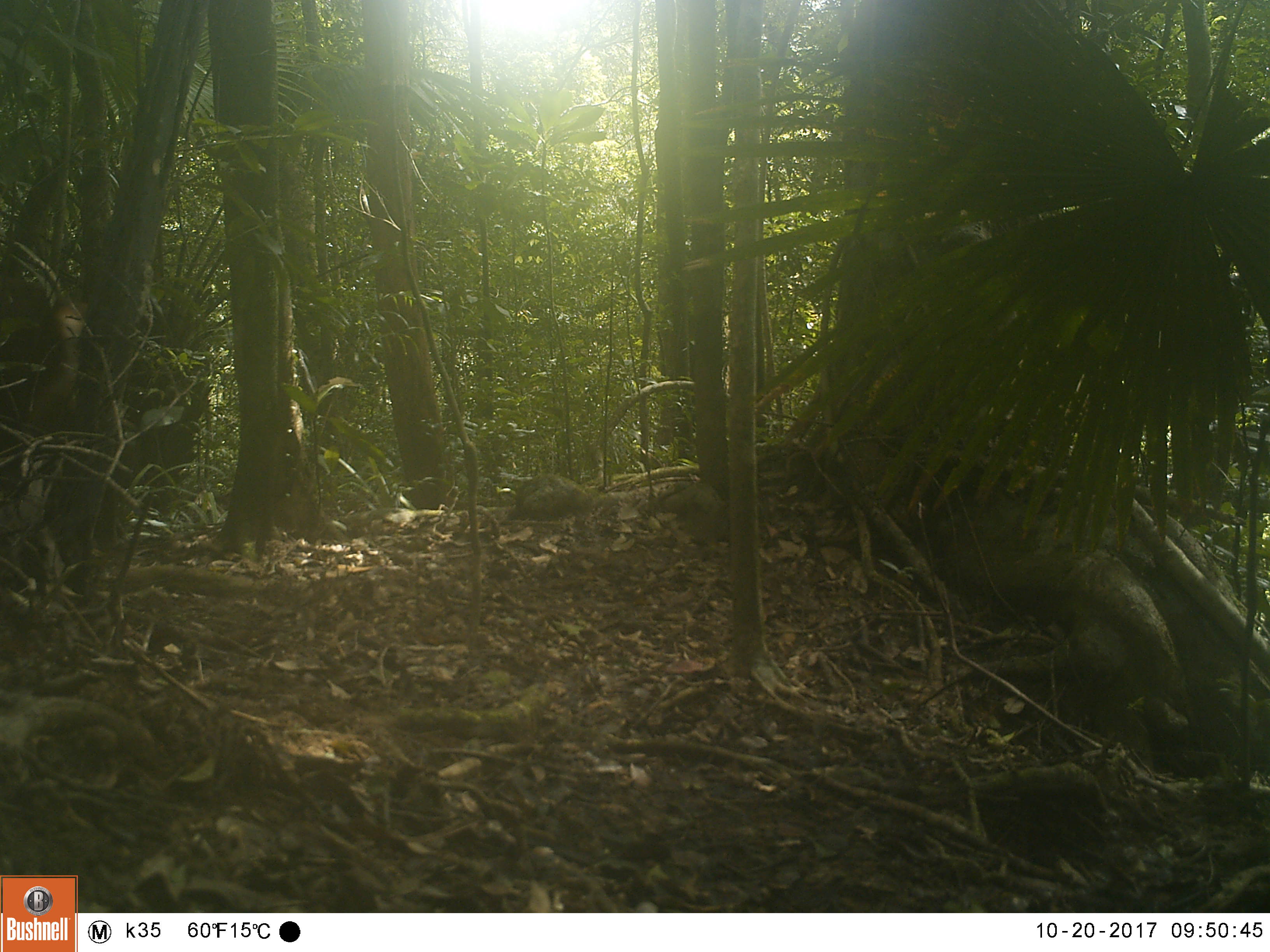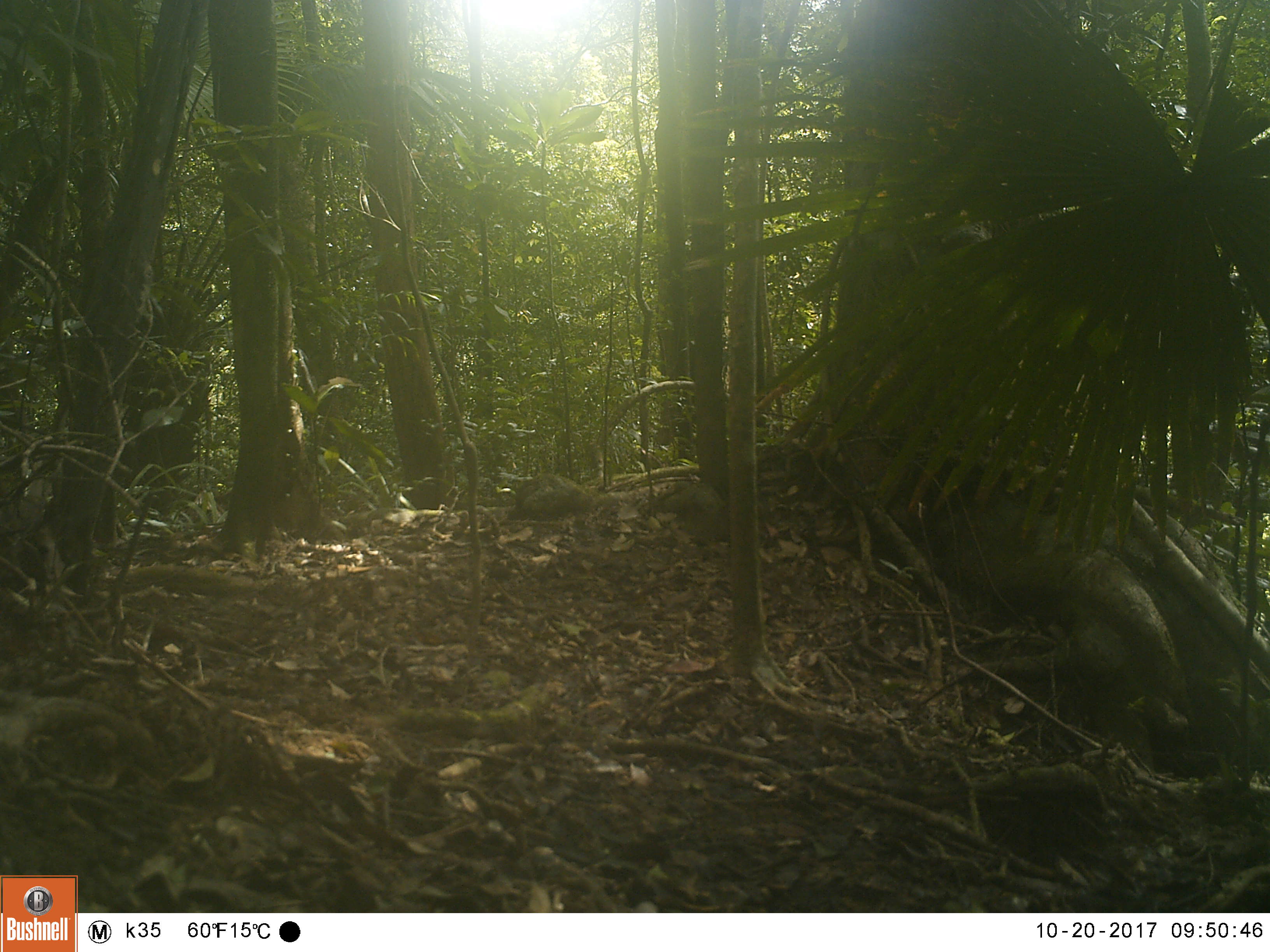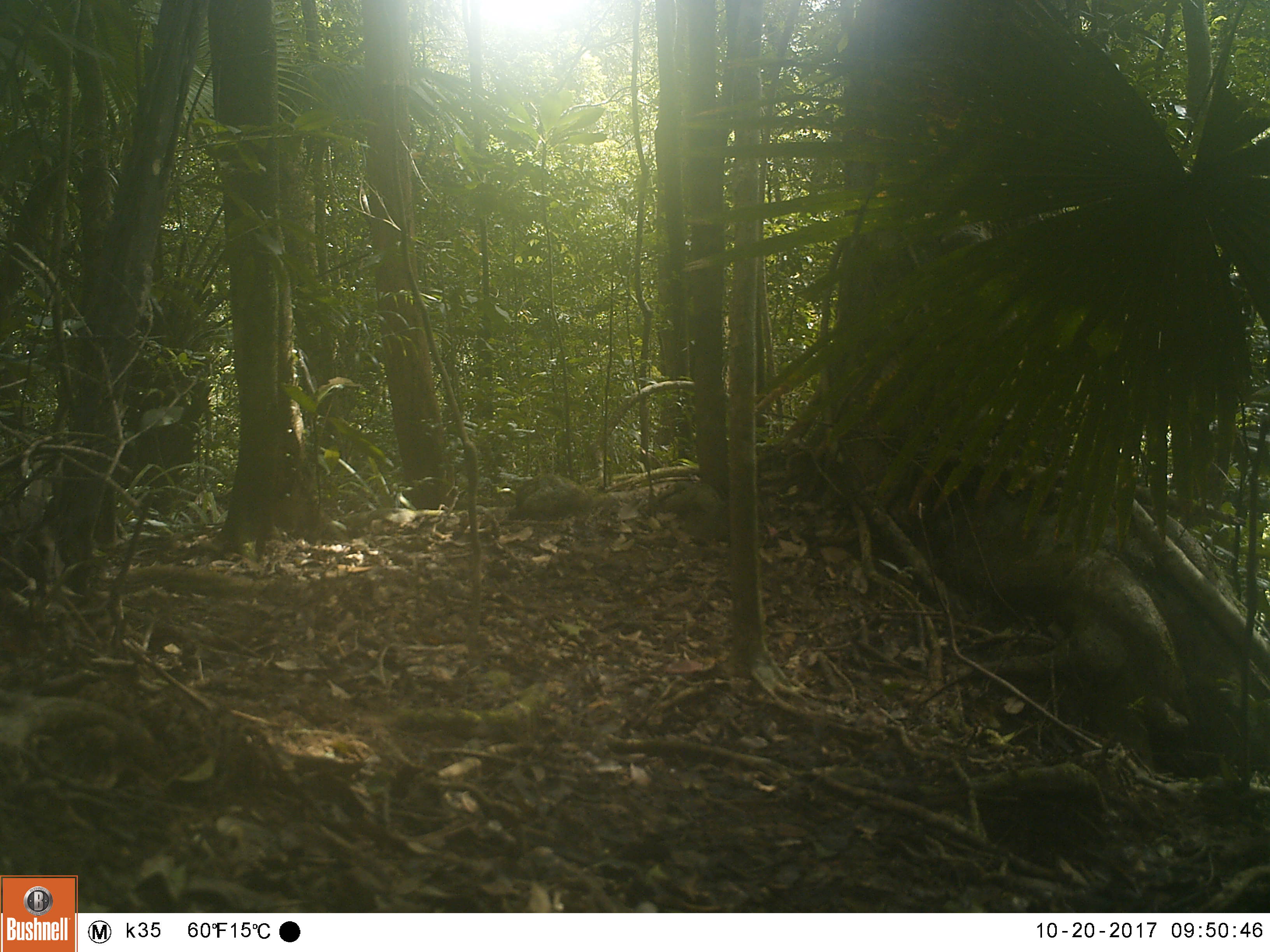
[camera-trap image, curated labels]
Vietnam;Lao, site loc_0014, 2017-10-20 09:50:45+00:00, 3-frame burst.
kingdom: Animalia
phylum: Chordata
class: Aves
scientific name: Aves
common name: bird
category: unidentified bird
Unidentified bird (bird) (Aves). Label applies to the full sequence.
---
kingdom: Animalia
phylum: Chordata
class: Mammalia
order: Artiodactyla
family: Cervidae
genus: Muntiacus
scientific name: Muntiacus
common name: muntjacs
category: unidentified muntjac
Unidentified muntjac (muntjacs) (Muntiacus). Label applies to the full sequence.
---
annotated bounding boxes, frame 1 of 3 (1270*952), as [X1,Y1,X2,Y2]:
unidentified bird: [0,270,112,460]